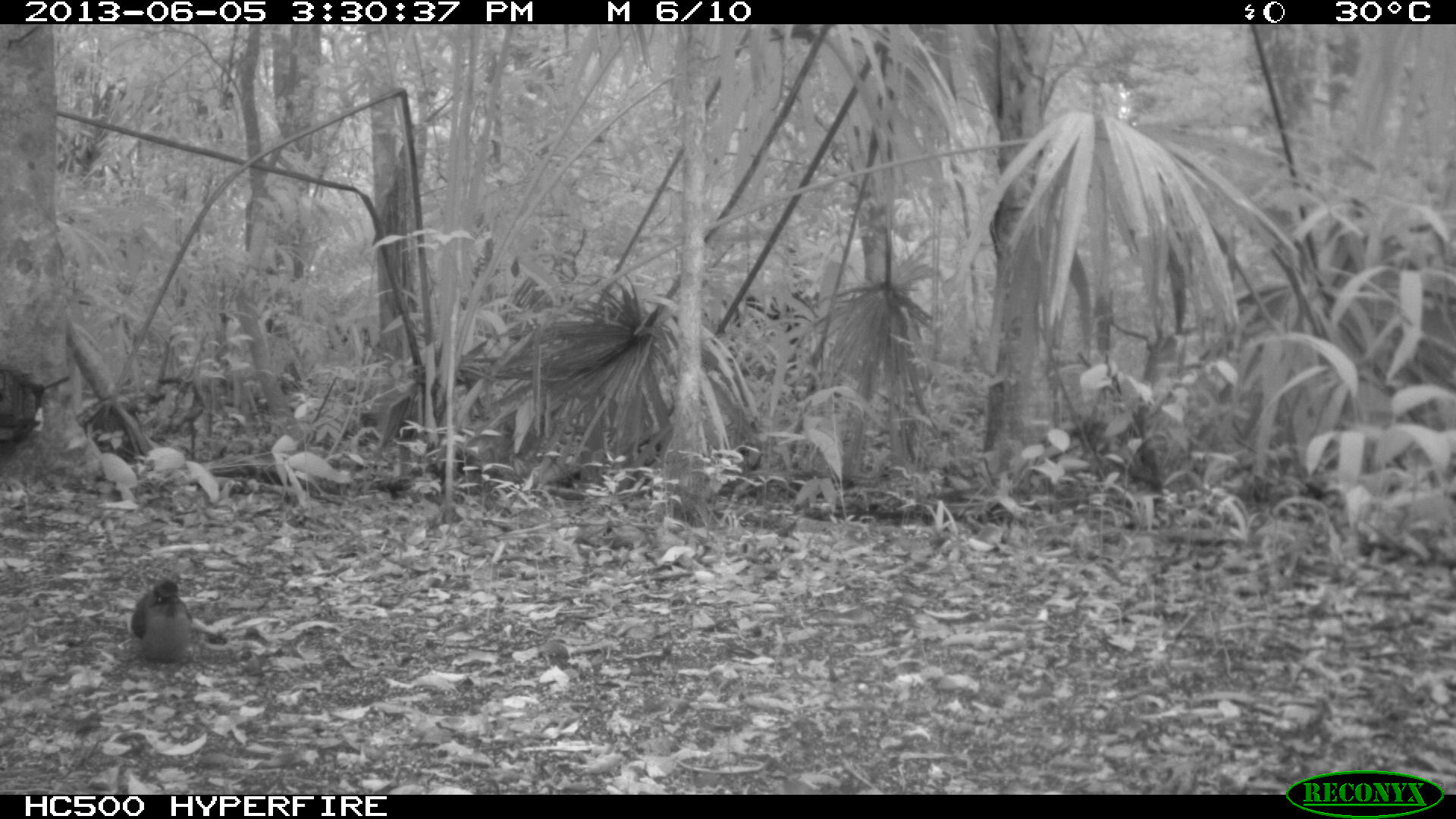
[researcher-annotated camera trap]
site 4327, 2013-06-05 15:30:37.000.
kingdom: Animalia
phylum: Chordata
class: Aves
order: Coraciiformes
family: Momotidae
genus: Momotus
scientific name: Momotus momota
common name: amazonian motmot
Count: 1.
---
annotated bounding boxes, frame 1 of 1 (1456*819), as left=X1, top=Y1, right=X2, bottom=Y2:
momotus momota: left=125, top=578, right=196, bottom=665